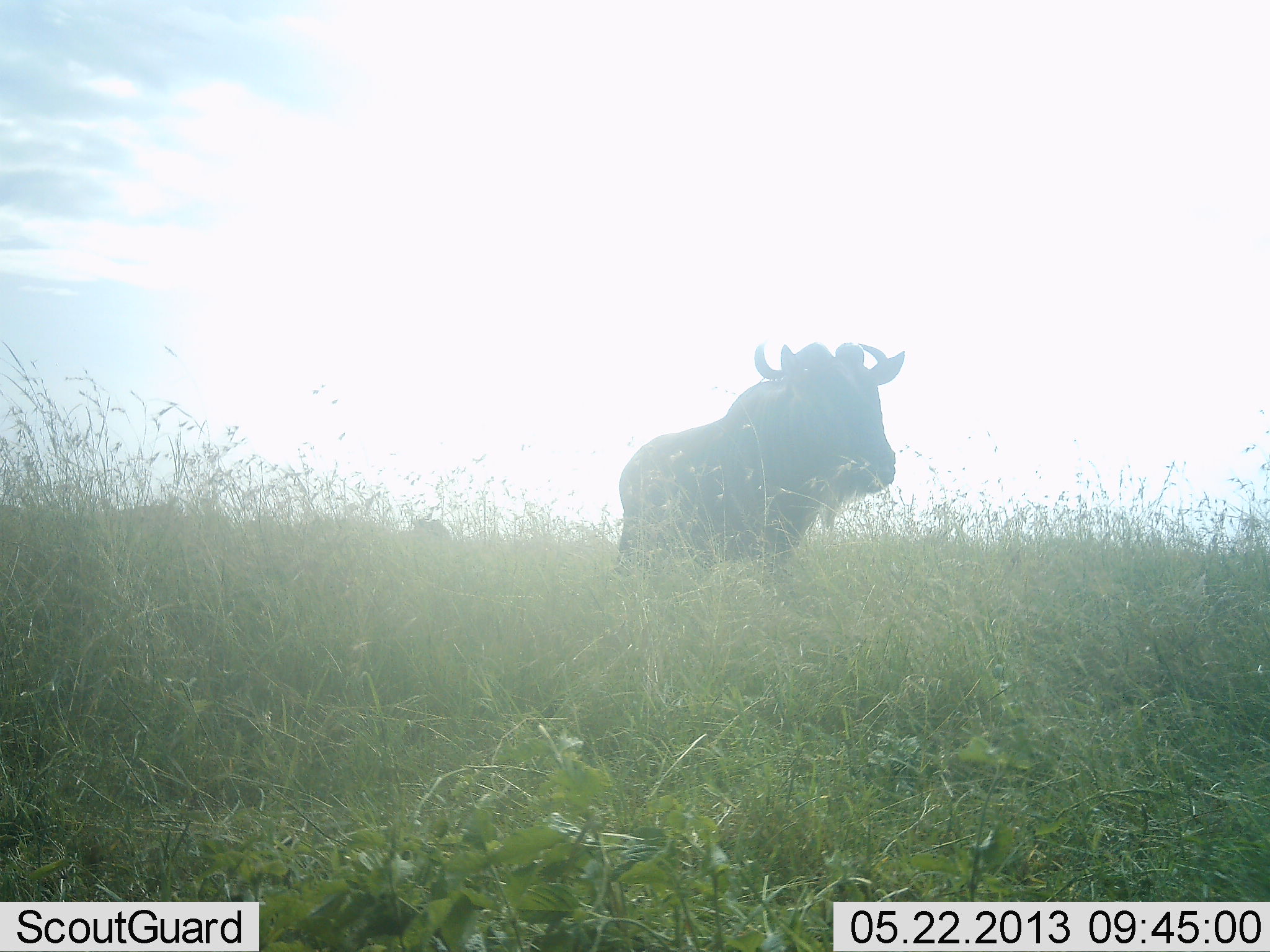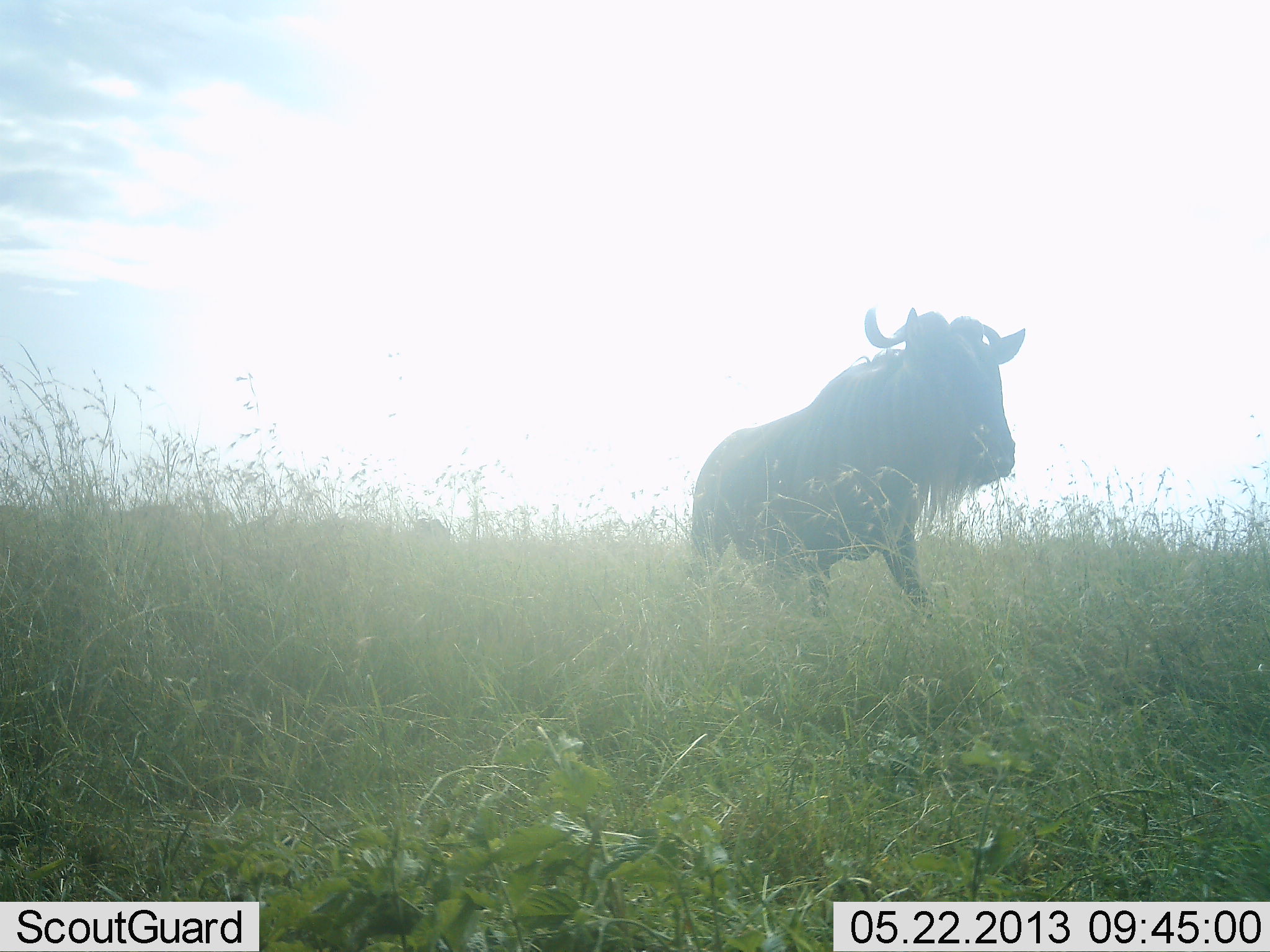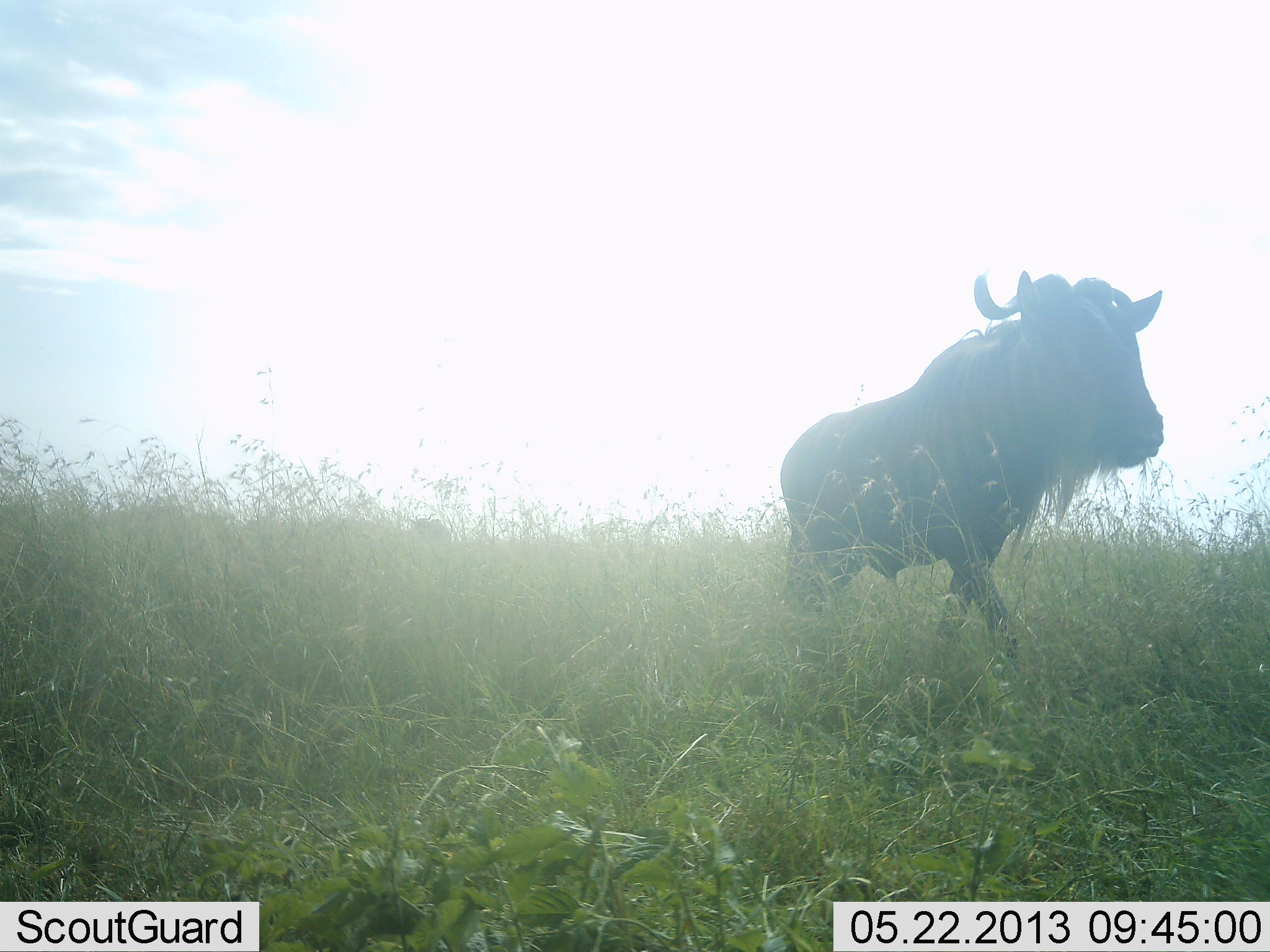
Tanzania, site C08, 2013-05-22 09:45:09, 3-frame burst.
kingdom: Animalia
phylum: Chordata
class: Mammalia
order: Artiodactyla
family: Bovidae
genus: Connochaetes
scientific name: Connochaetes taurinus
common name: blue wildebeest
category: wildebeest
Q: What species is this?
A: Wildebeest (blue wildebeest) (Connochaetes taurinus).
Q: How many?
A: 1.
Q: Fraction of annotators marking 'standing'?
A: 7%.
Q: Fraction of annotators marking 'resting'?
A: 0%.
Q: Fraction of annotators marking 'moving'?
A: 93%.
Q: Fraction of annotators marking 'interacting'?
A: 0%.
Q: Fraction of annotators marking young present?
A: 0%.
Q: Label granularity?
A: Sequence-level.